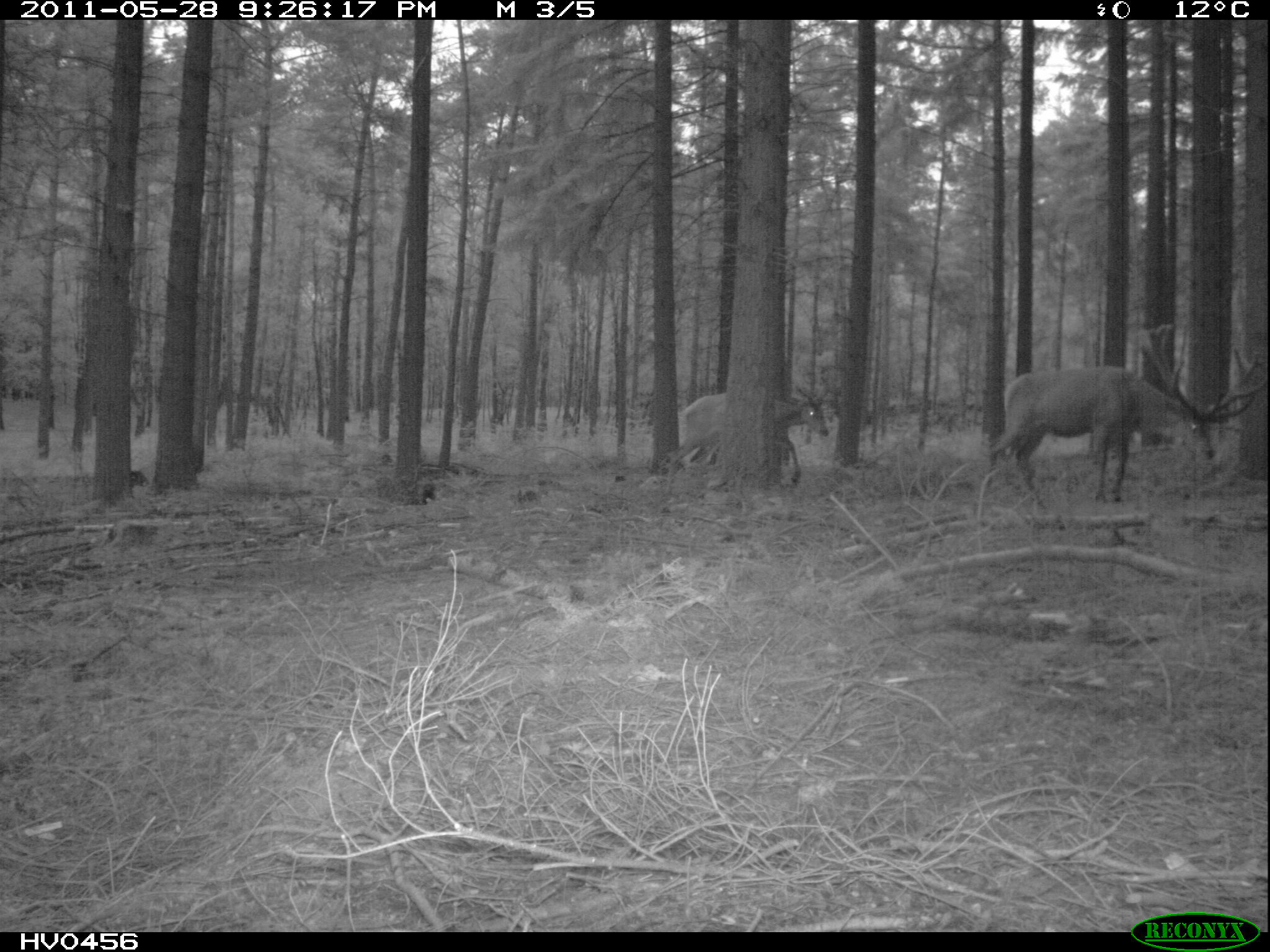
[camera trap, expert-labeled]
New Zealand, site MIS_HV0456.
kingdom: Animalia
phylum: Chordata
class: Mammalia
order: Artiodactyla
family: Cervidae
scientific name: Cervidae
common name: deer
Deer (Cervidae).